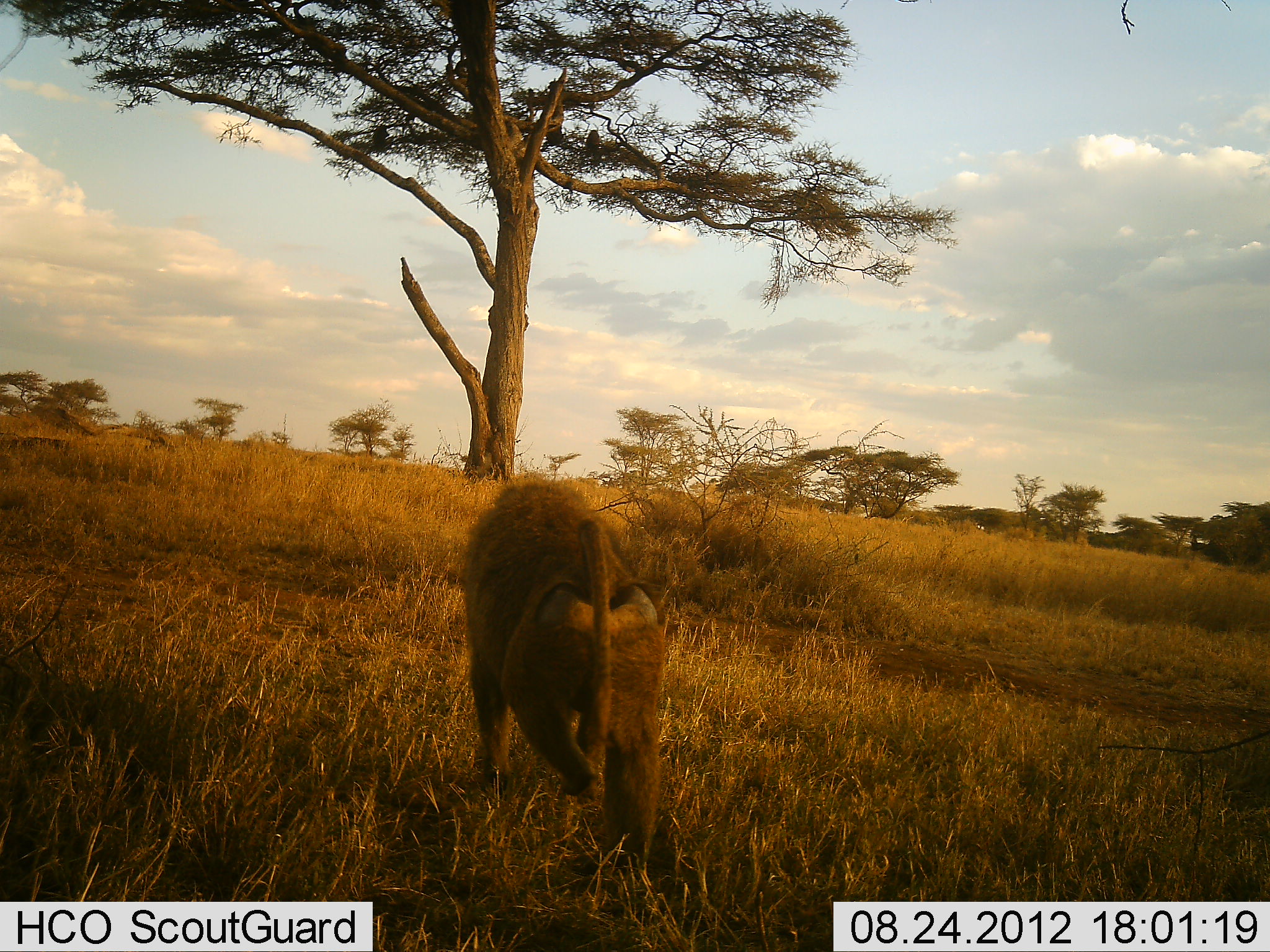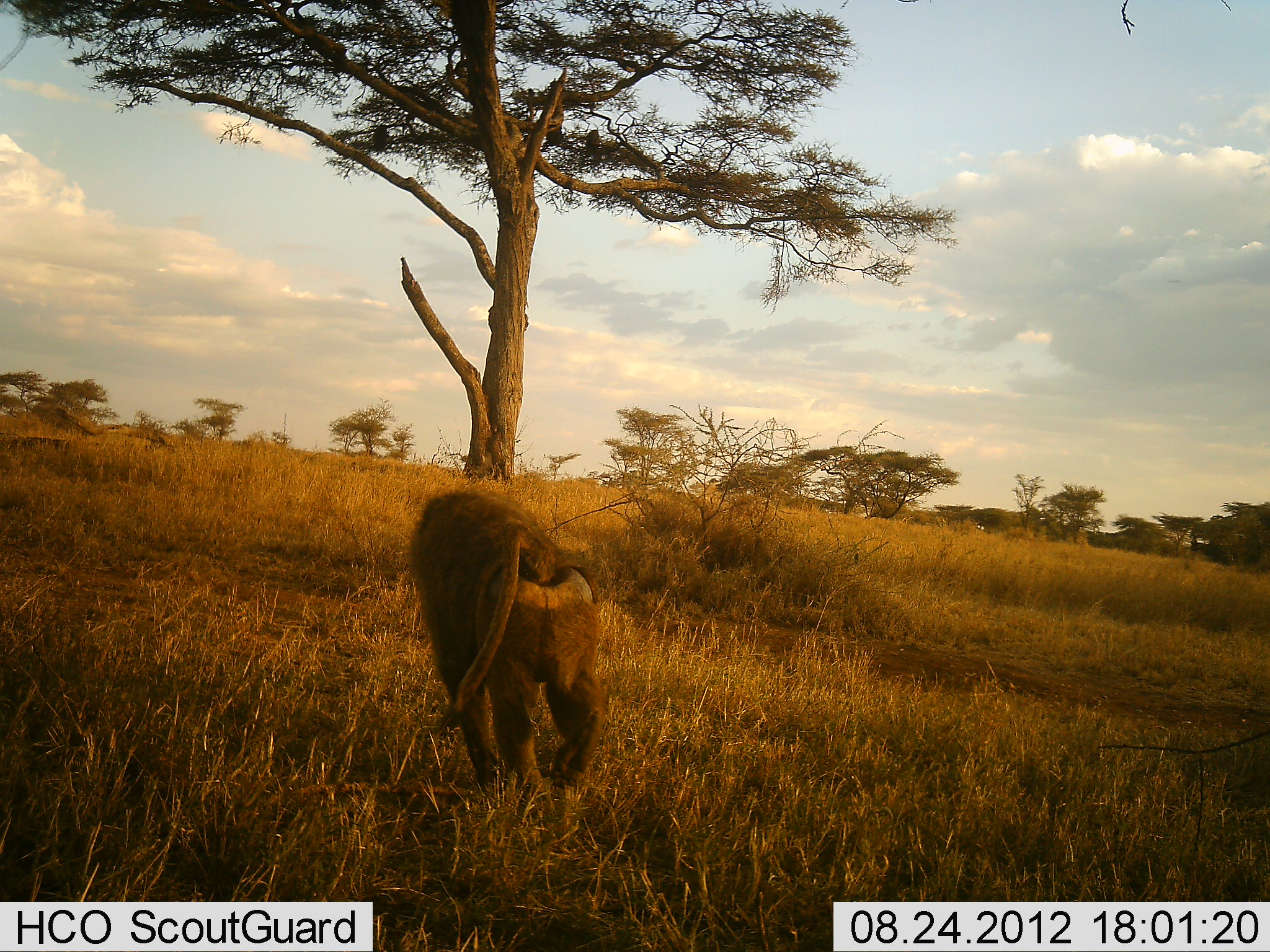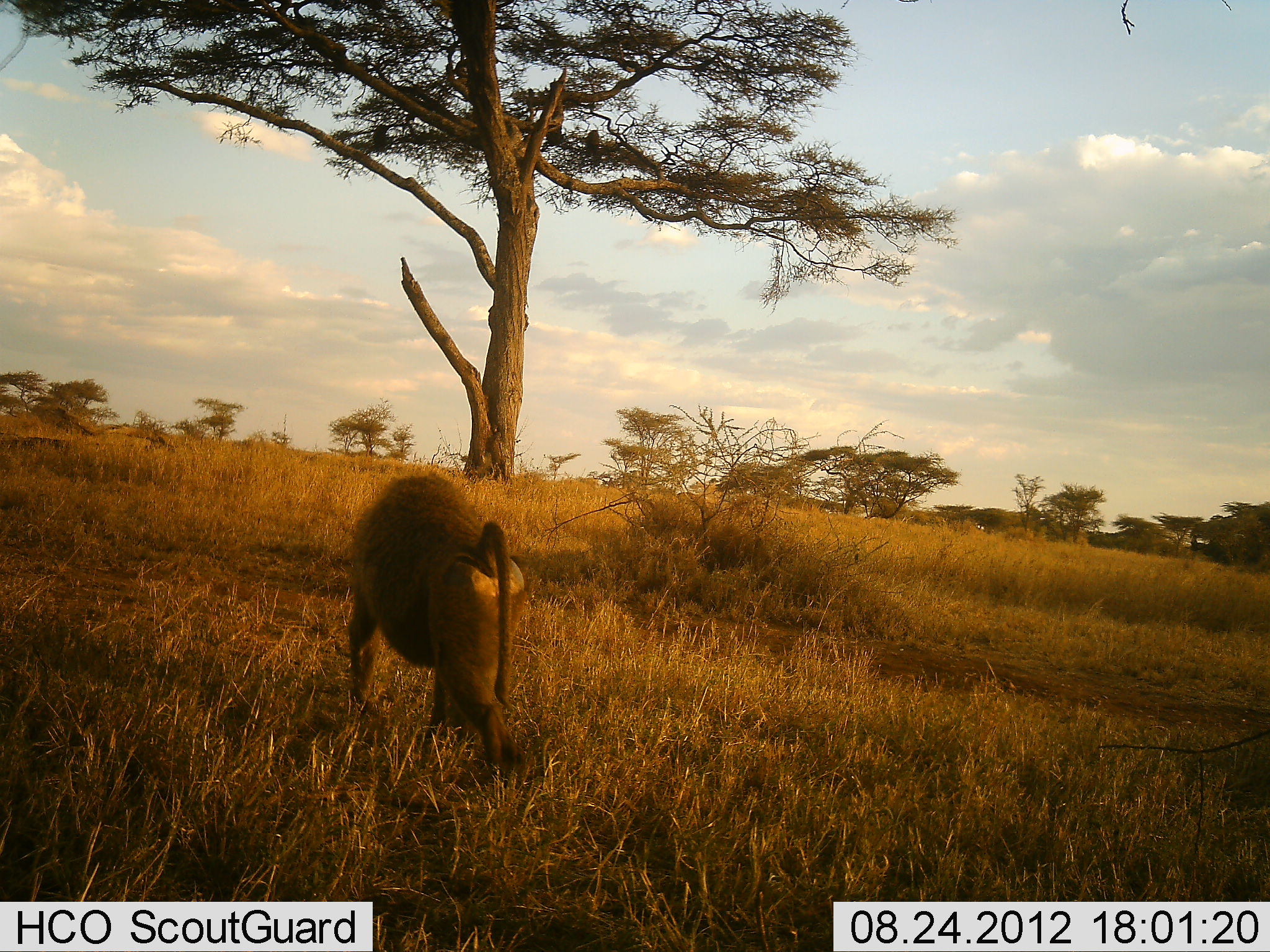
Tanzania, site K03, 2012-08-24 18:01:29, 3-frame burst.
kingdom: Animalia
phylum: Chordata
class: Mammalia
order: Primates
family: Cercopithecidae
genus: Papio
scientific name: Papio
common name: baboon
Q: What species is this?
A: Baboon (Papio).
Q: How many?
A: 1.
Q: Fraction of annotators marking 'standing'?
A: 10%.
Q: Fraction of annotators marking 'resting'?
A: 10%.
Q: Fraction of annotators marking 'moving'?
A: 100%.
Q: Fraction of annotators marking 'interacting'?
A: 0%.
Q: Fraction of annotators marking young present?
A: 0%.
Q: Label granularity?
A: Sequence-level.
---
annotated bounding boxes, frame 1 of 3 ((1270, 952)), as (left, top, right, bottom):
animal: (463, 475, 668, 857)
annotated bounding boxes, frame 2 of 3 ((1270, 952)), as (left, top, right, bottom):
animal: (412, 488, 605, 806)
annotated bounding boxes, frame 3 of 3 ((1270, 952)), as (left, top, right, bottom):
animal: (344, 472, 528, 782)